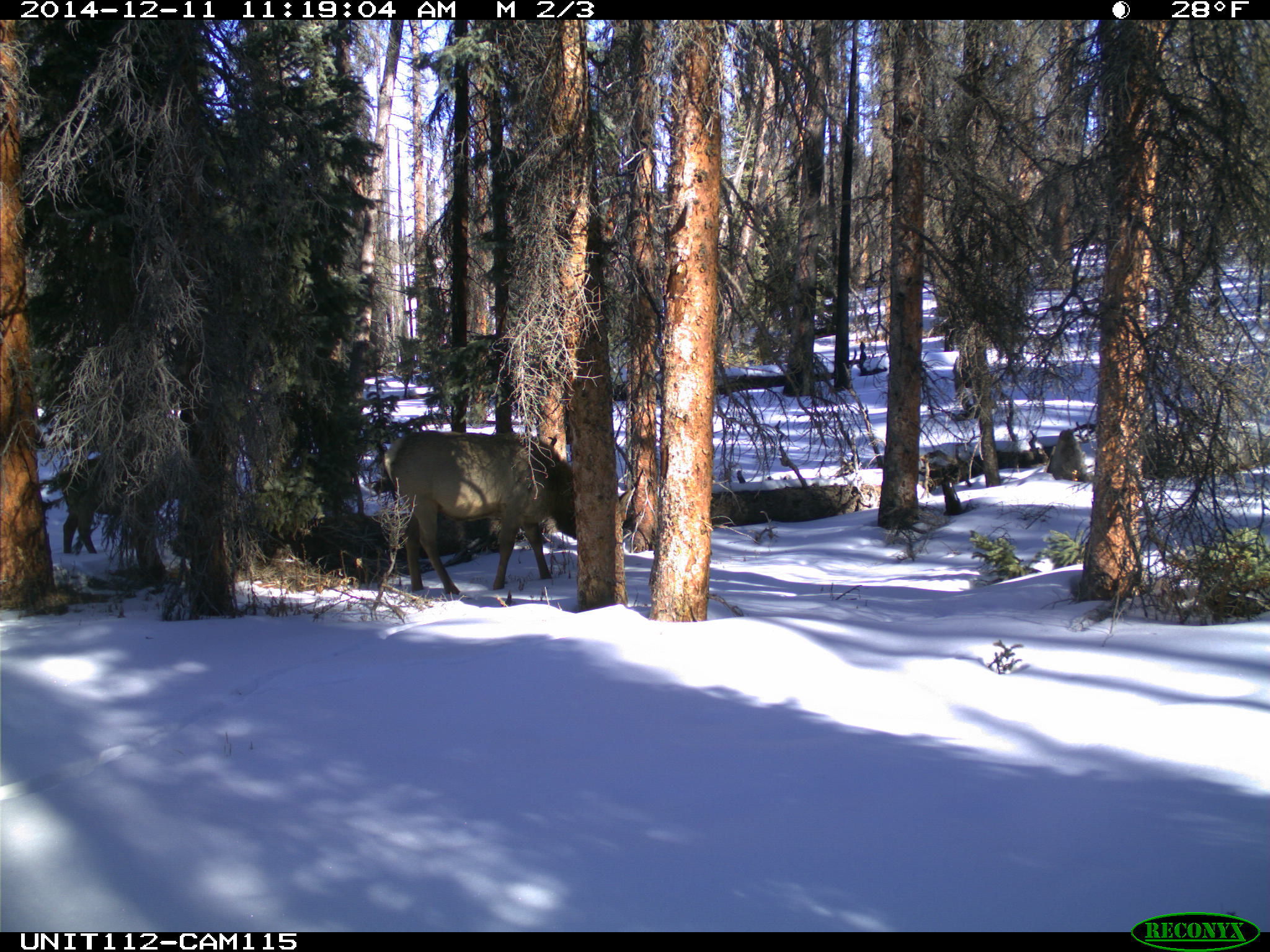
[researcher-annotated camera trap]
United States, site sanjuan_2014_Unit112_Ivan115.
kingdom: Animalia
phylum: Chordata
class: Mammalia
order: Artiodactyla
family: Cervidae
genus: Cervus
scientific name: Cervus elaphus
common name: red deer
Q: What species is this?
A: Cervus elaphus (red deer).